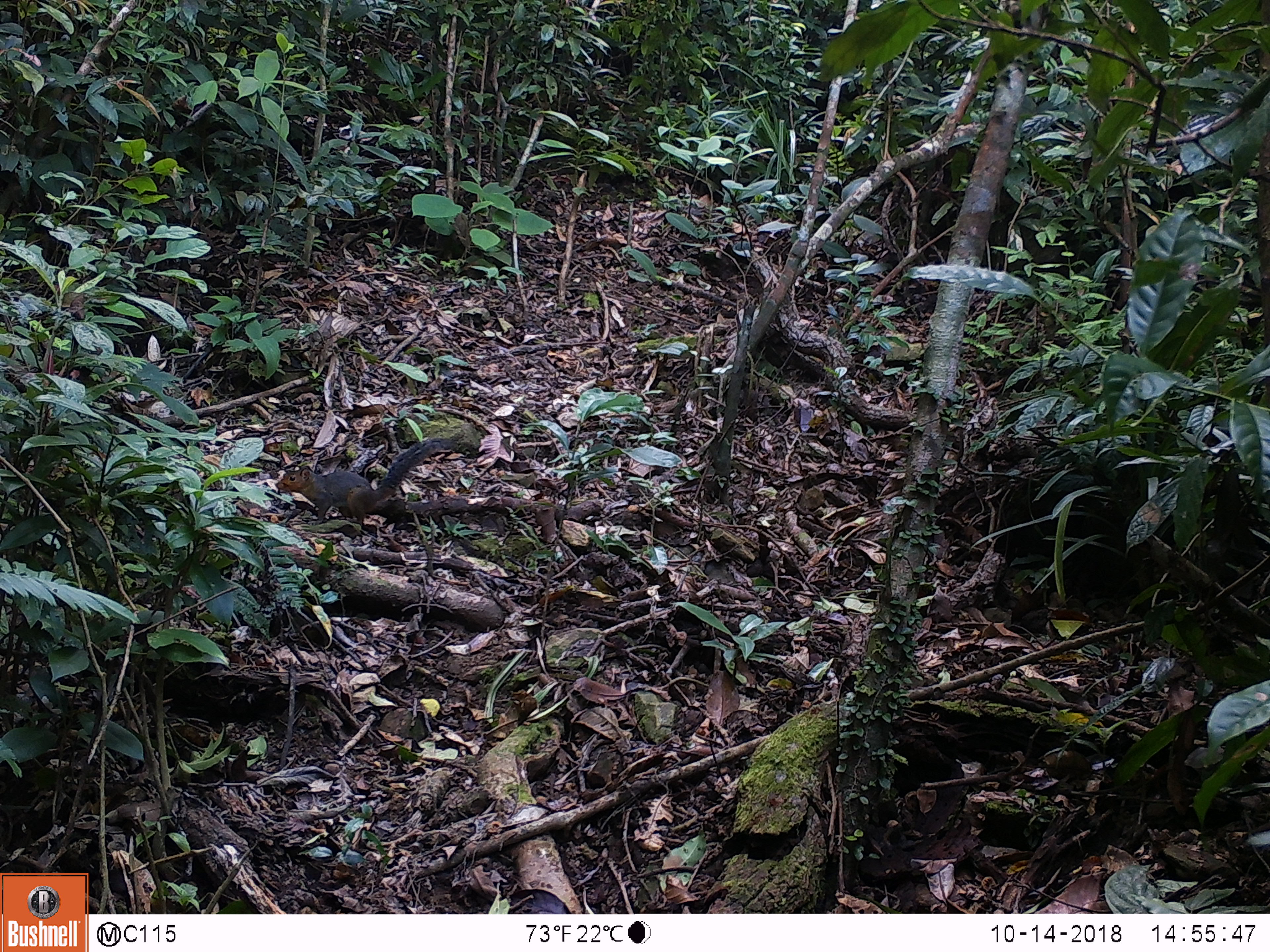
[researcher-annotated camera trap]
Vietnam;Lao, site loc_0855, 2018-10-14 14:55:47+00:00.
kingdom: Animalia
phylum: Chordata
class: Mammalia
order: Rodentia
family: Sciuridae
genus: Dremomys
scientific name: Dremomys rufigenis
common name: red-cheeked squirrel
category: red cheeked squirrel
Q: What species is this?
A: Red cheeked squirrel (red-cheeked squirrel) (Dremomys rufigenis).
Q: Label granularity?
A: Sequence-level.